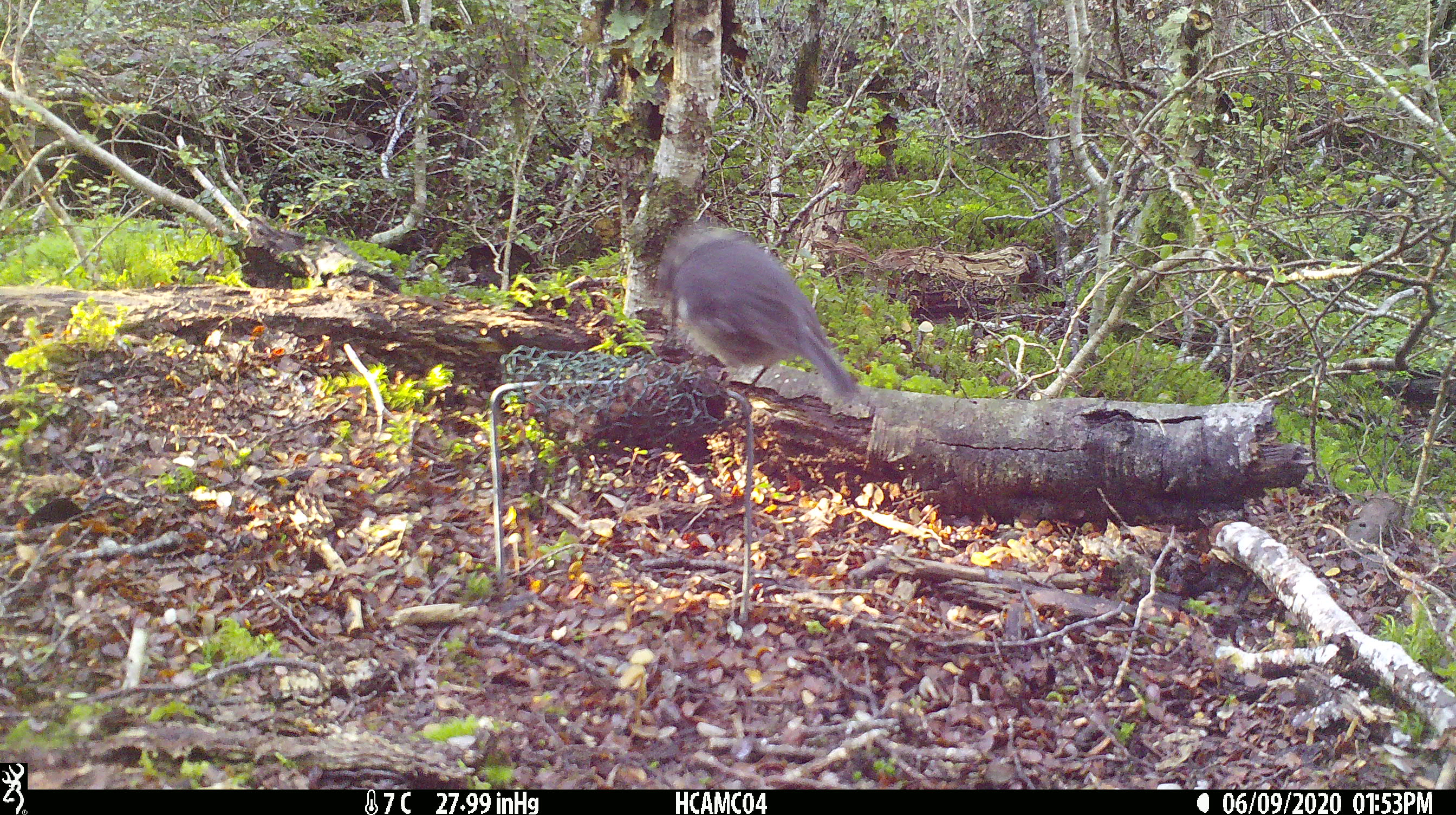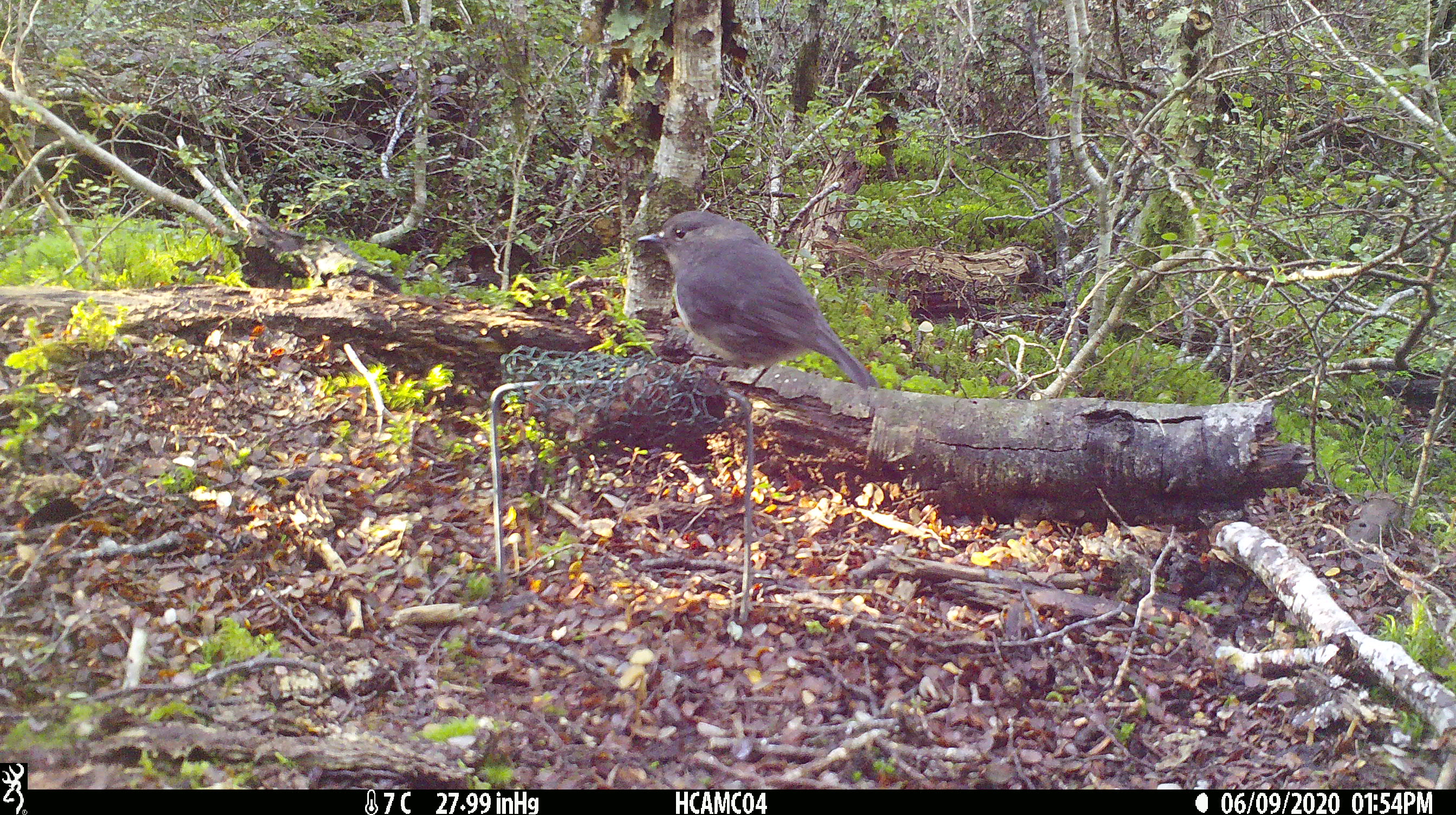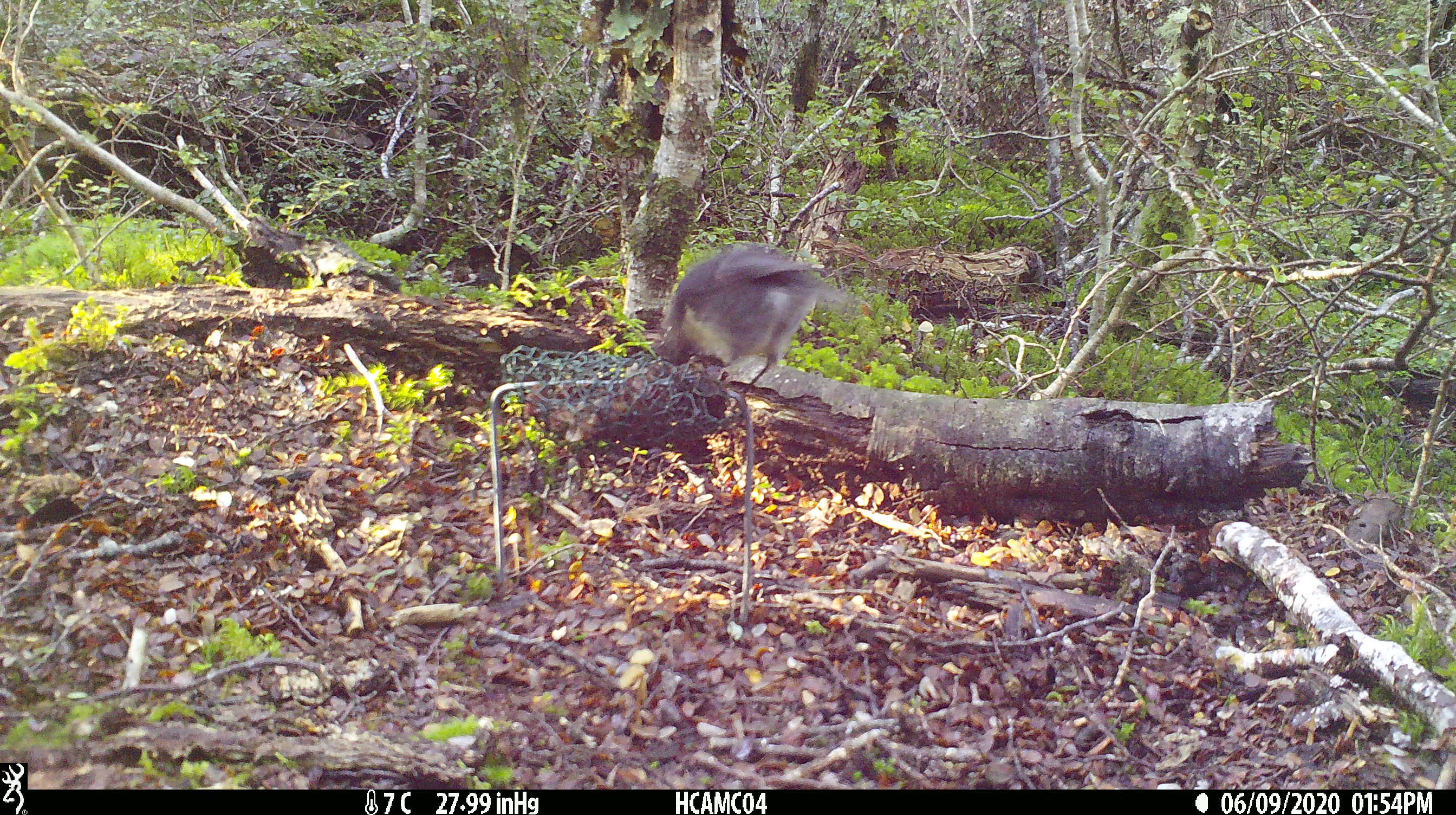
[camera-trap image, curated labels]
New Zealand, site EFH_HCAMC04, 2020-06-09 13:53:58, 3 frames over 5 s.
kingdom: Animalia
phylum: Chordata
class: Aves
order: Passeriformes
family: Petroicidae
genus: Petroica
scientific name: Petroica australis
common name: new zealand robin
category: robin